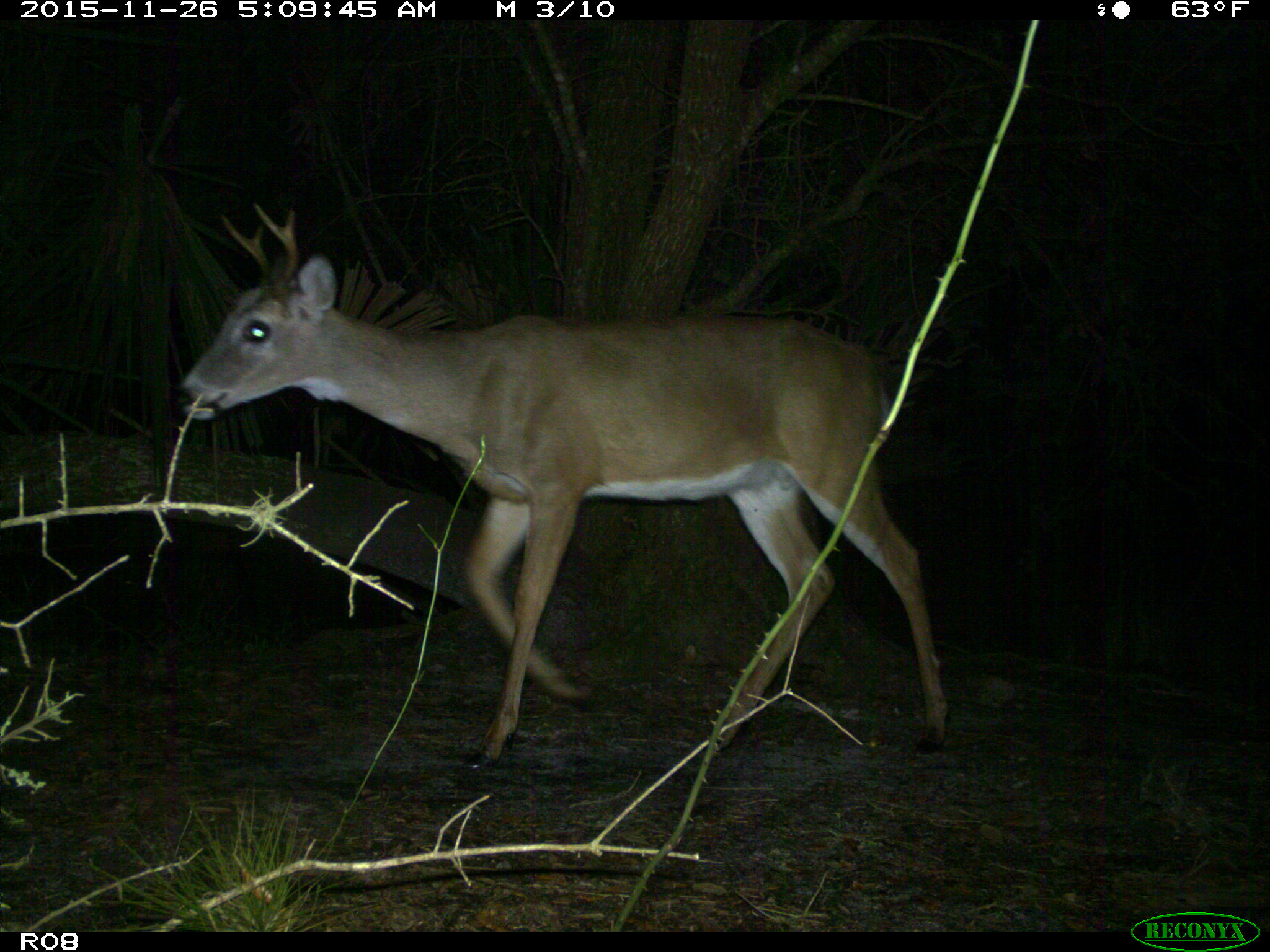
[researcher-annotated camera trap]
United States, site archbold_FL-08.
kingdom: Animalia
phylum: Chordata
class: Mammalia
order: Artiodactyla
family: Cervidae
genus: Odocoileus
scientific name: Odocoileus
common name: deer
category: unidentified deer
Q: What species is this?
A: Unidentified deer (deer) (Odocoileus).